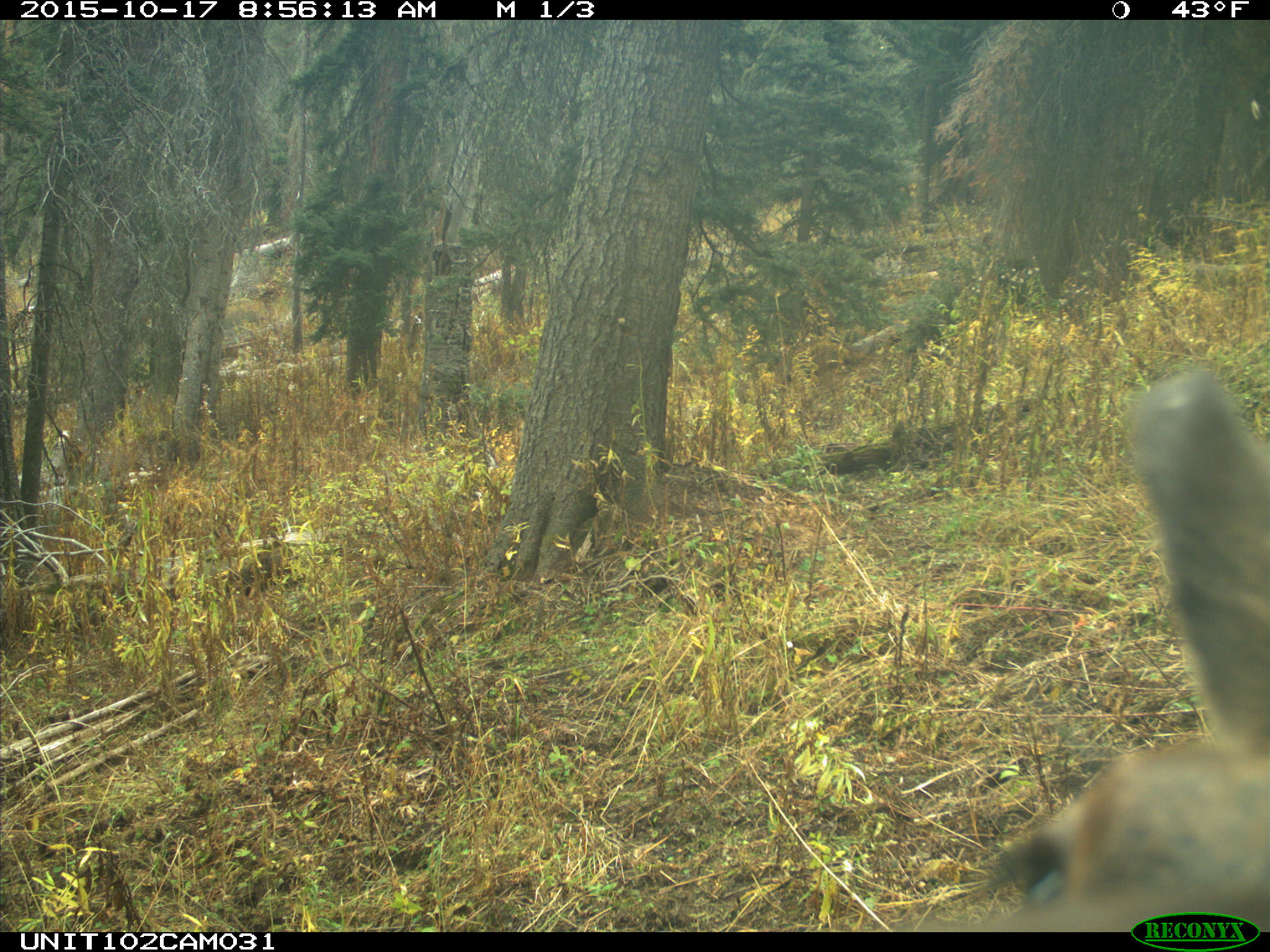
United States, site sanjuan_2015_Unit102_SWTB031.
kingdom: Animalia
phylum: Chordata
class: Mammalia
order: Artiodactyla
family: Cervidae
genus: Cervus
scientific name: Cervus elaphus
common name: red deer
Cervus elaphus (red deer).